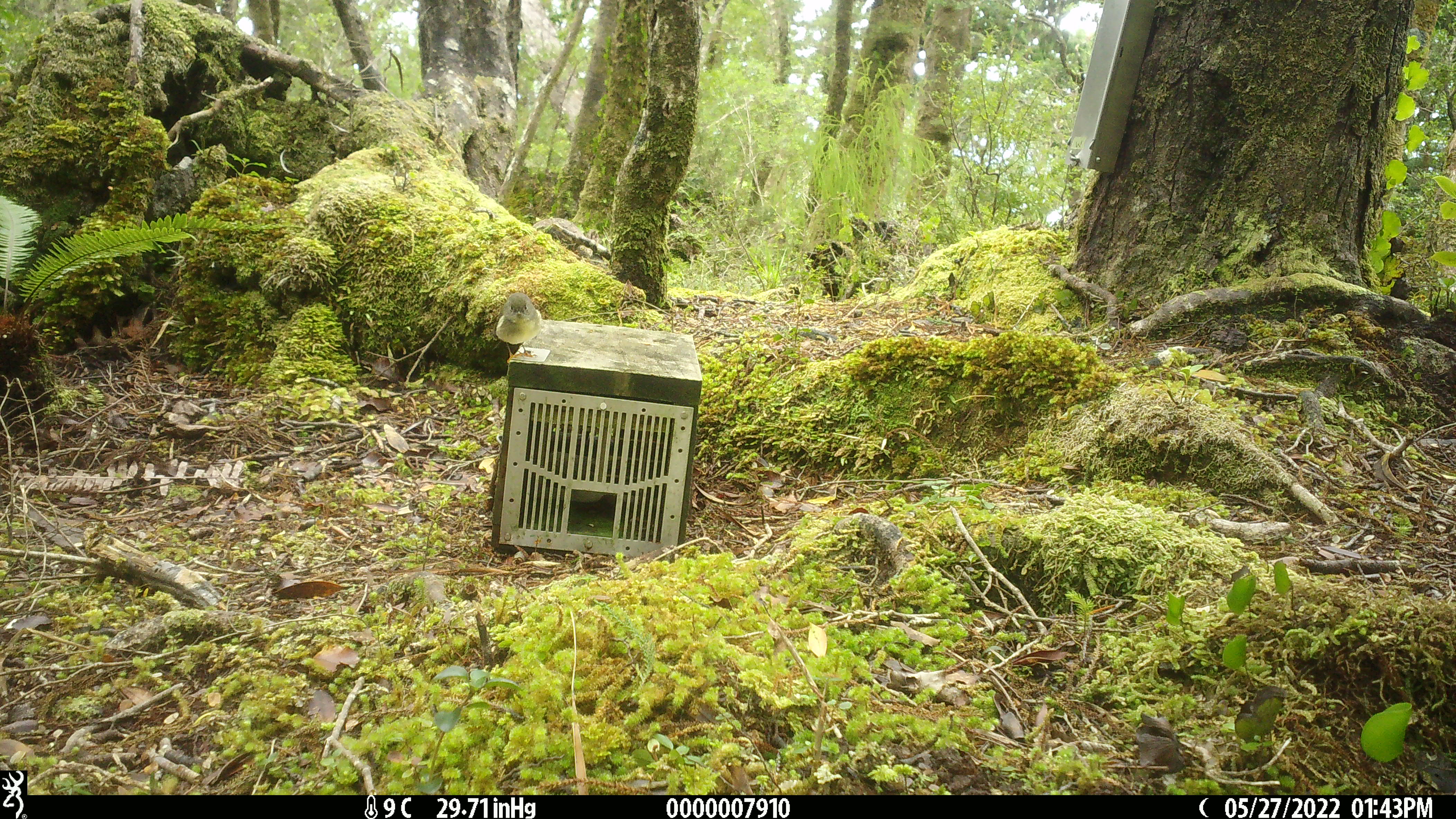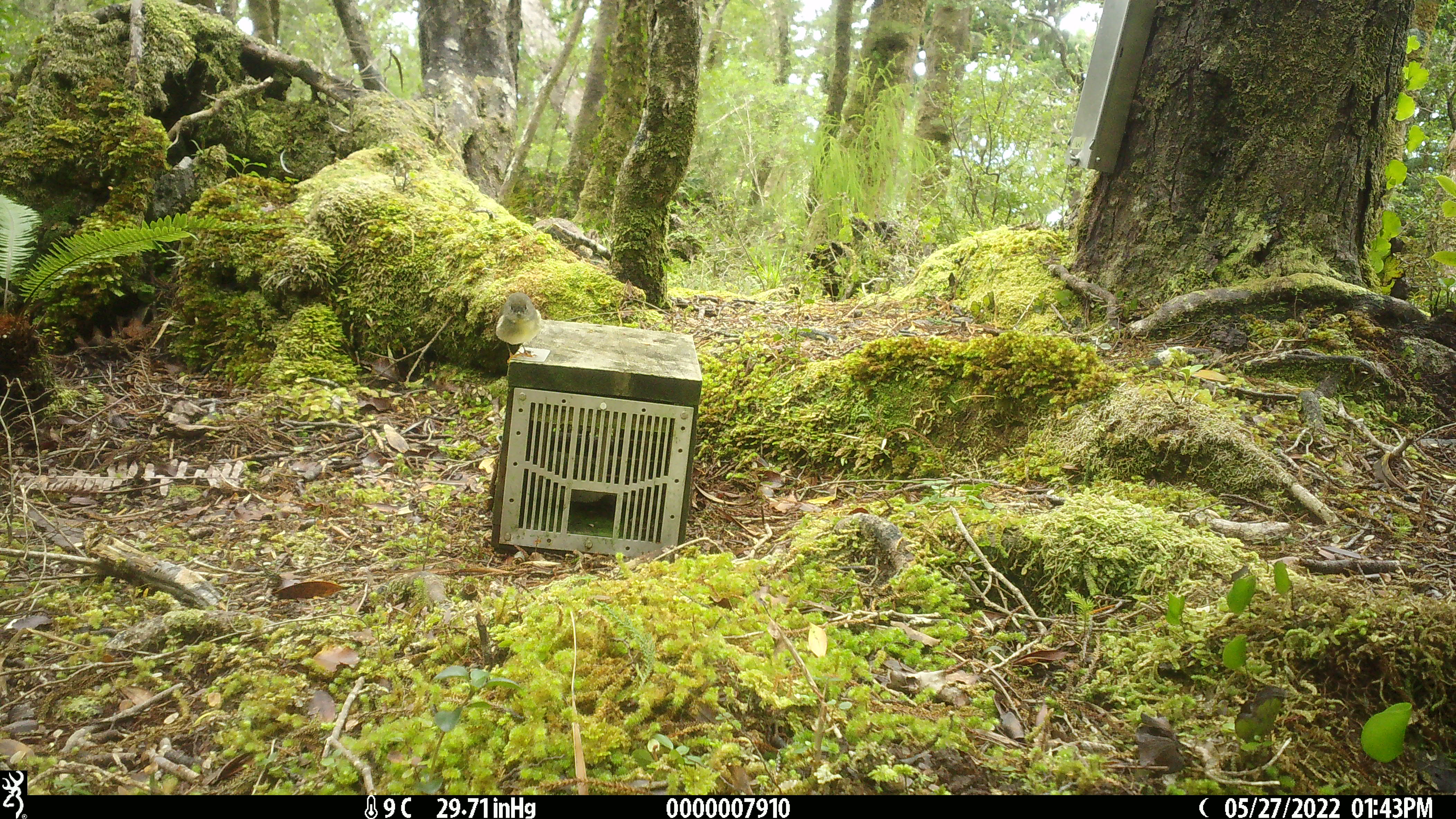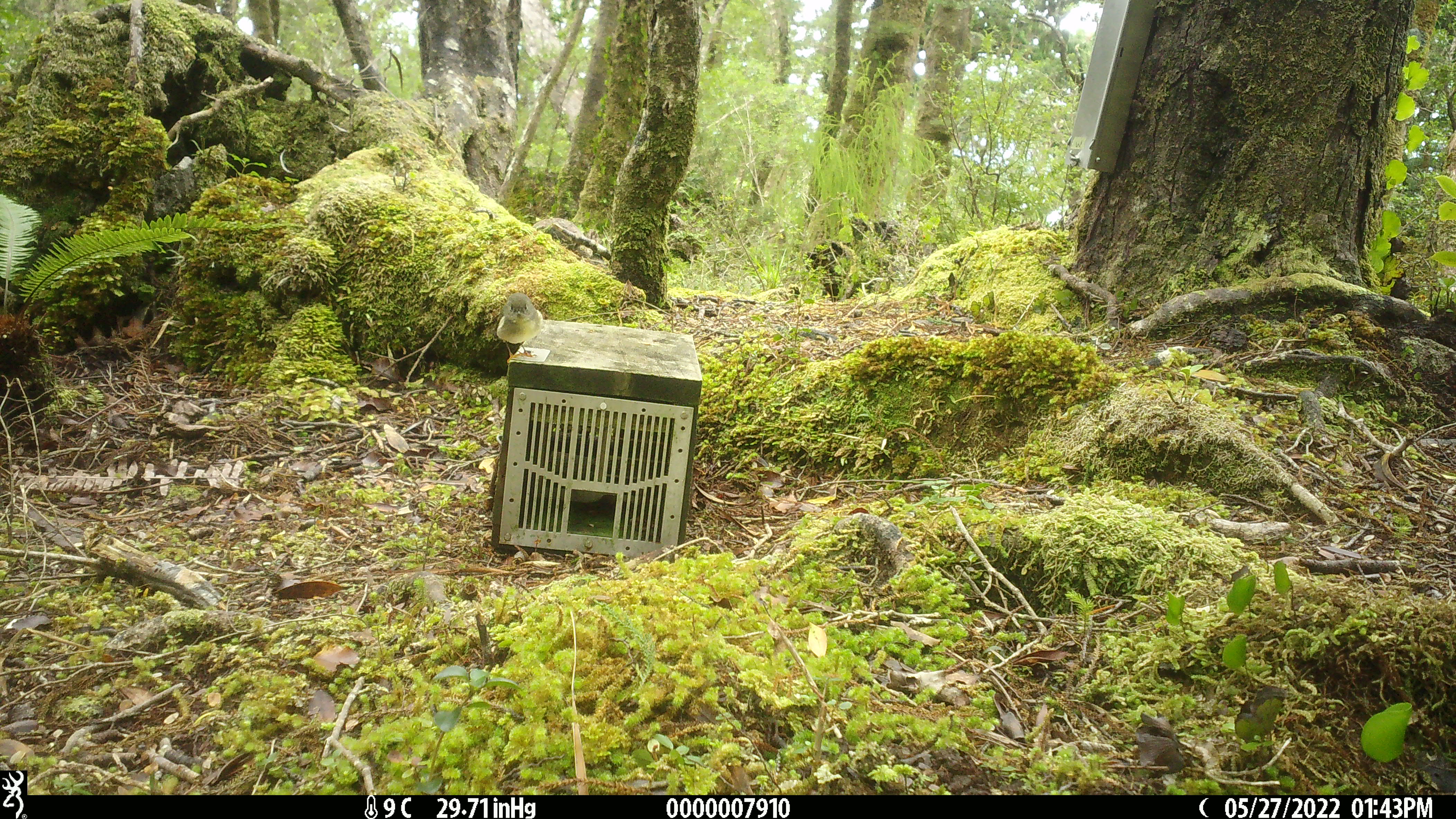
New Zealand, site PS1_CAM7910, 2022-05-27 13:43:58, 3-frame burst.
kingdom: Animalia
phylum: Chordata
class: Aves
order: Passeriformes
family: Petroicidae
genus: Petroica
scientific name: Petroica macrocephala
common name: tomtit